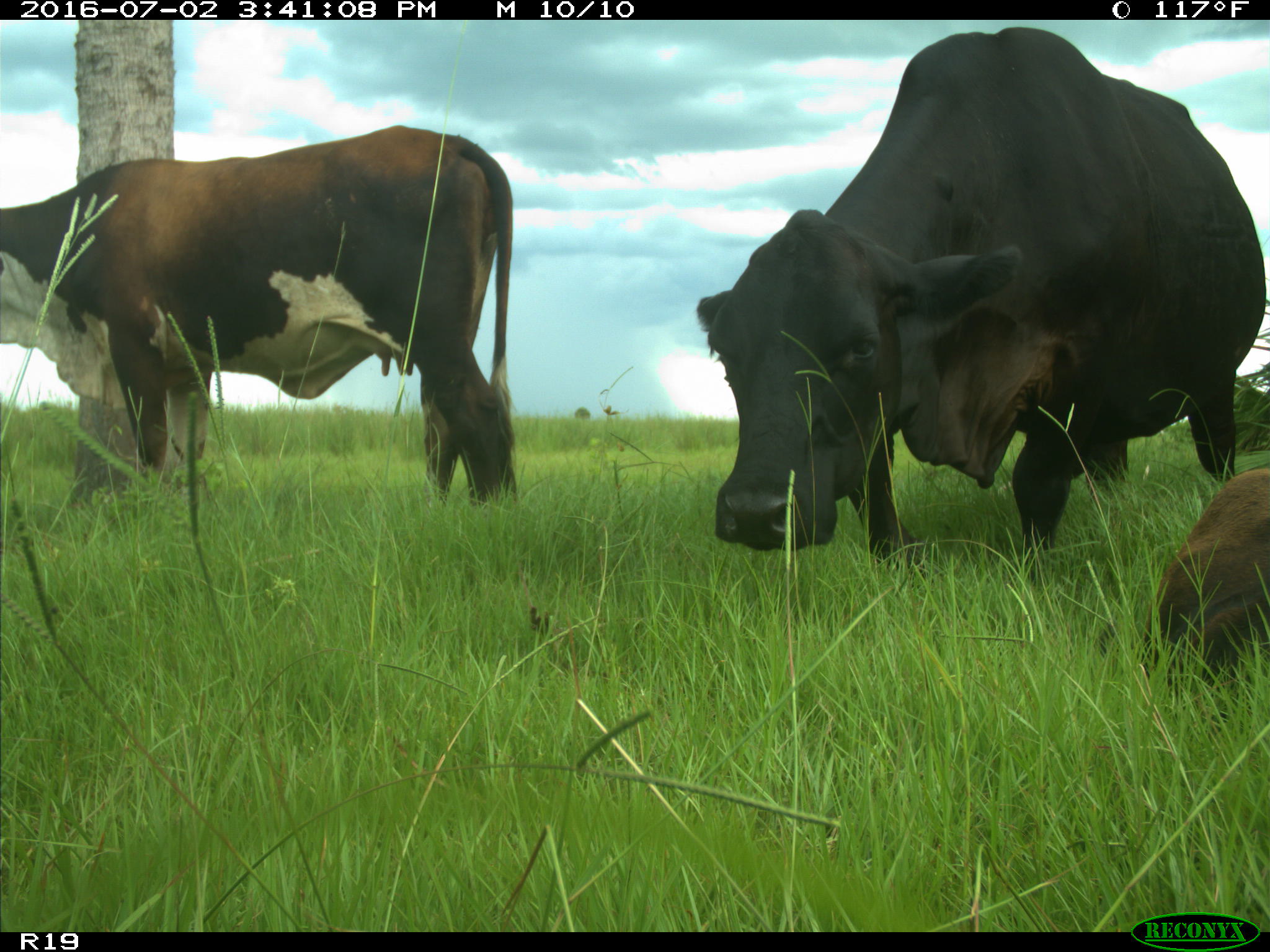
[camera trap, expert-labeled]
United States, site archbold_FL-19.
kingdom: Animalia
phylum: Chordata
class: Mammalia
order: Artiodactyla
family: Bovidae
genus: Bos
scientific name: Bos taurus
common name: domestic cow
Bos taurus (domestic cow).